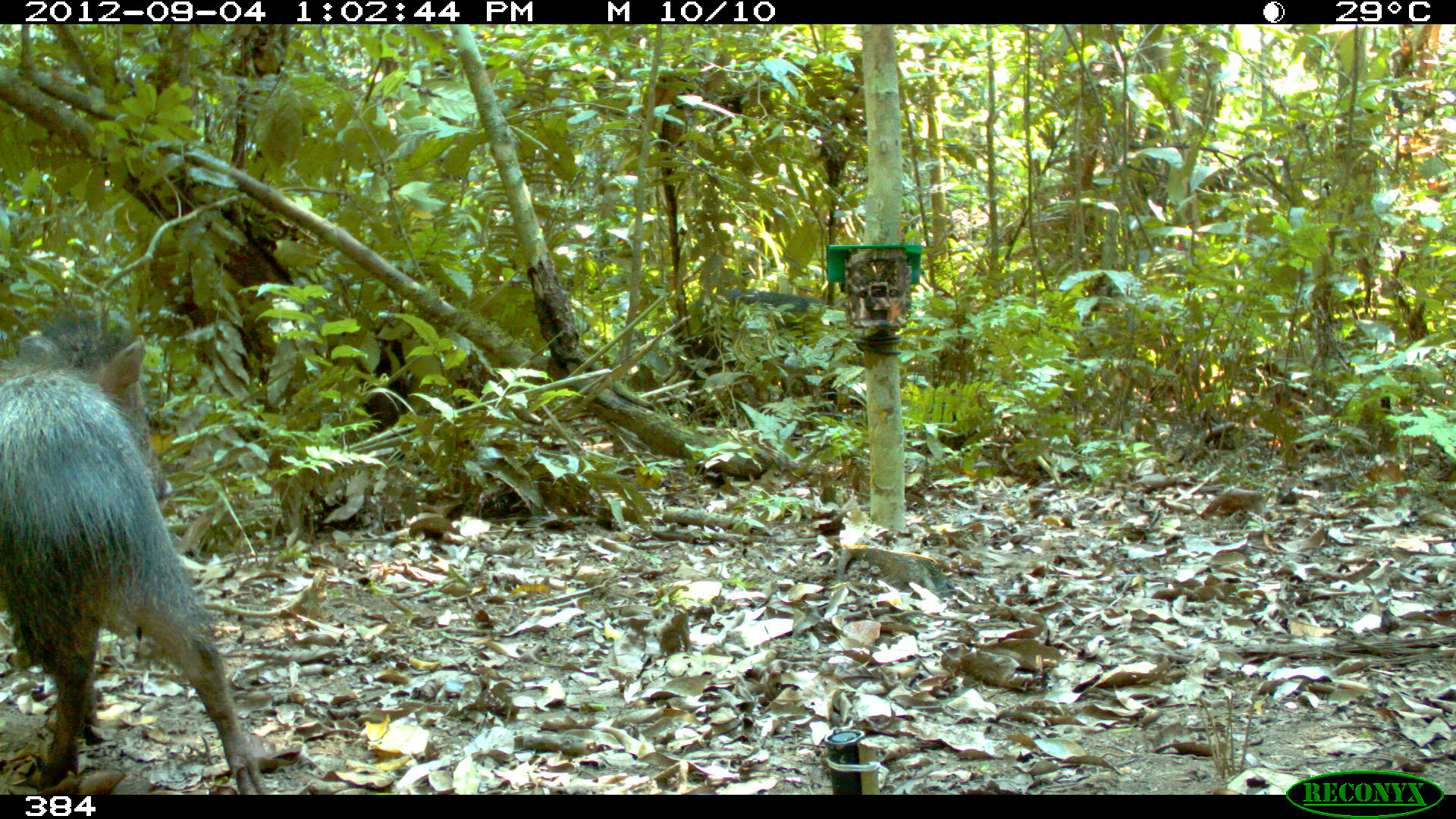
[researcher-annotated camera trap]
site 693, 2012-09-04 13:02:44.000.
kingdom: Animalia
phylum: Chordata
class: Mammalia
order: Artiodactyla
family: Tayassuidae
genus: Pecari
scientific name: Pecari tajacu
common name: collared peccary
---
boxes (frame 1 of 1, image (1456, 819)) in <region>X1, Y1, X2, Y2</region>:
pecari tajacu: <region>0, 306, 271, 795</region>; <region>670, 288, 847, 418</region>